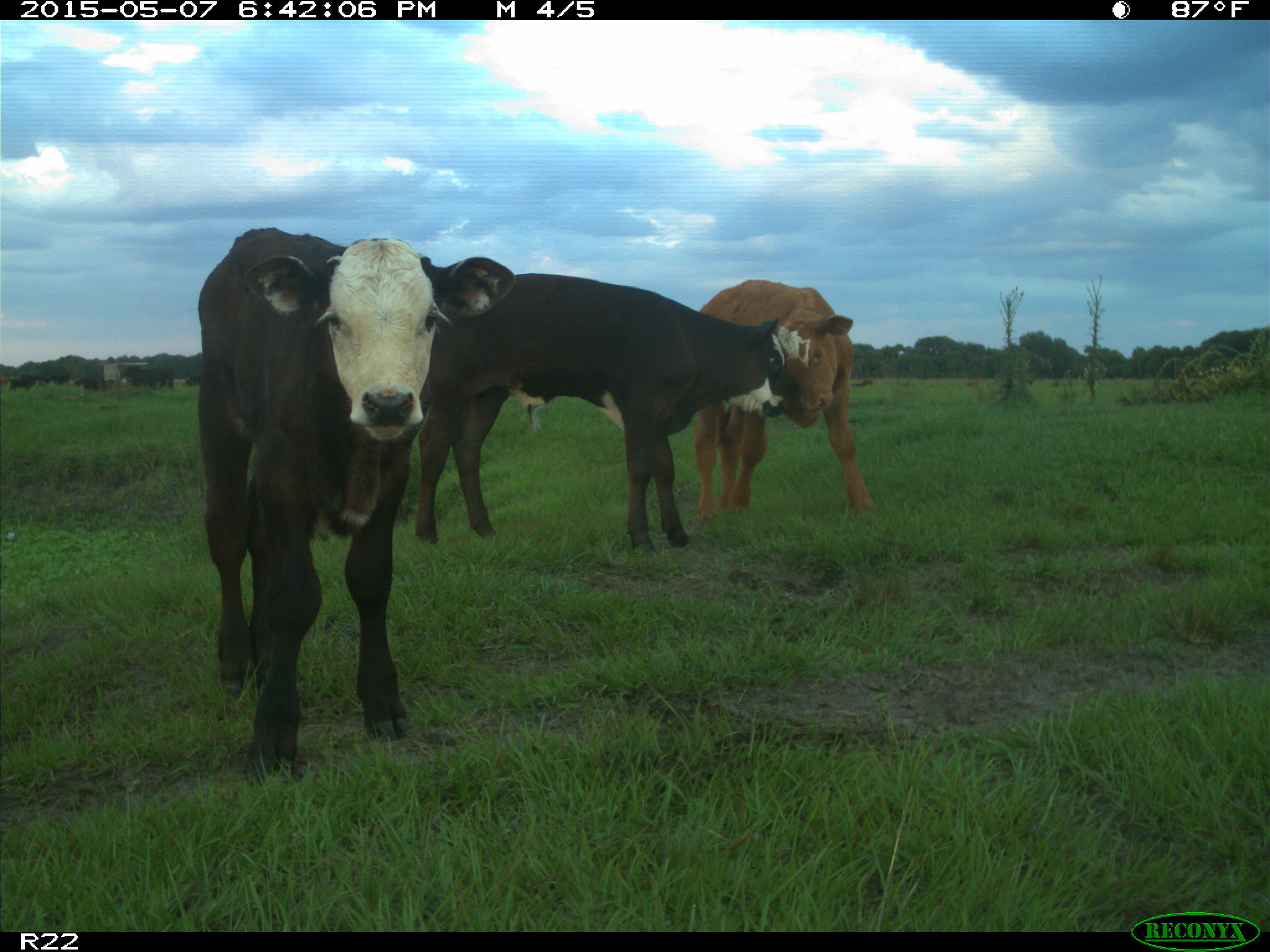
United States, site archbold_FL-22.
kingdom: Animalia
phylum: Chordata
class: Mammalia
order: Artiodactyla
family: Bovidae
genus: Bos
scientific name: Bos taurus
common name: domestic cow